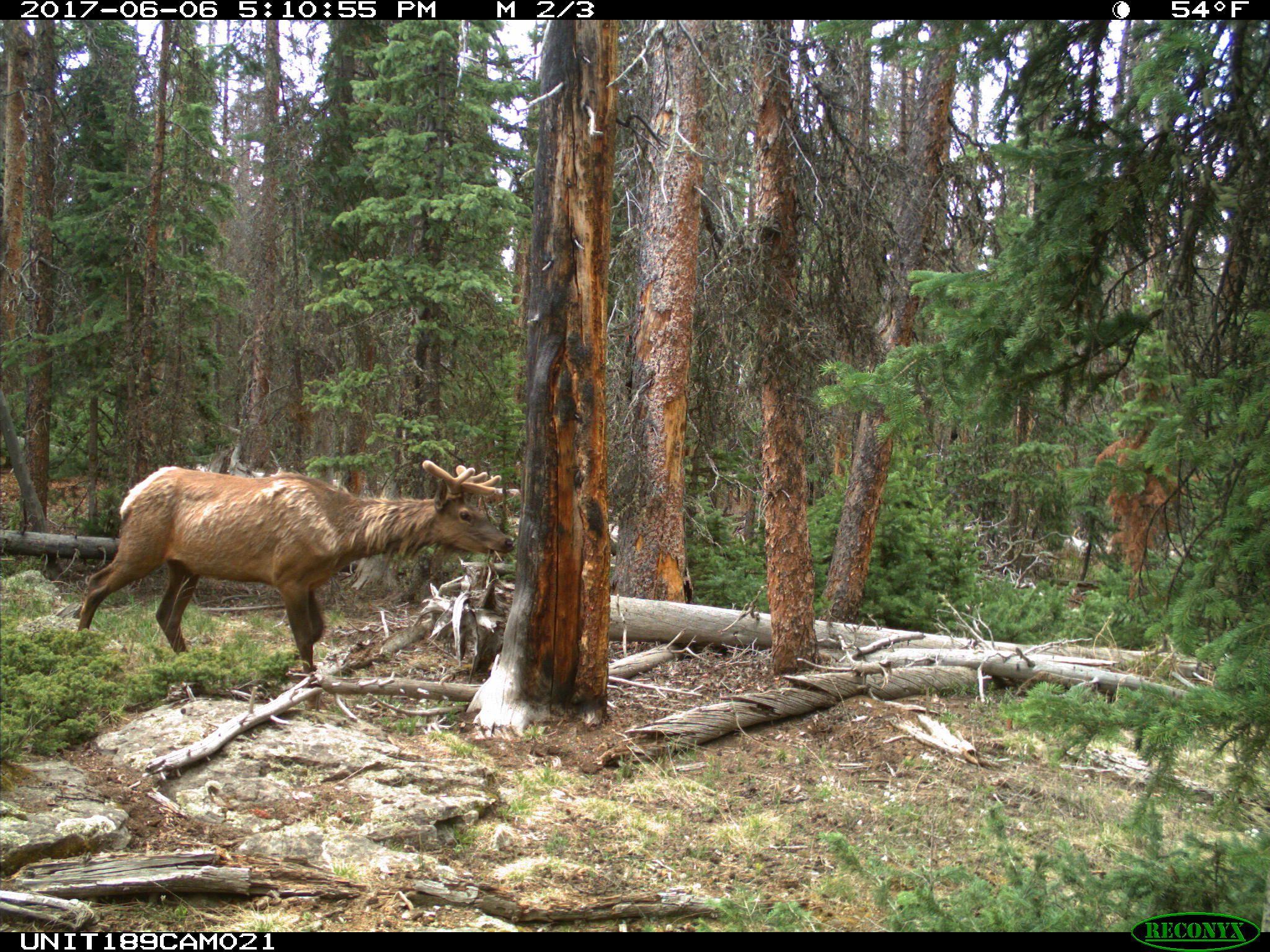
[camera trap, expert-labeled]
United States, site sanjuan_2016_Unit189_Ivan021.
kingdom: Animalia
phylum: Chordata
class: Mammalia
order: Artiodactyla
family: Cervidae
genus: Cervus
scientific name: Cervus elaphus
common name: red deer